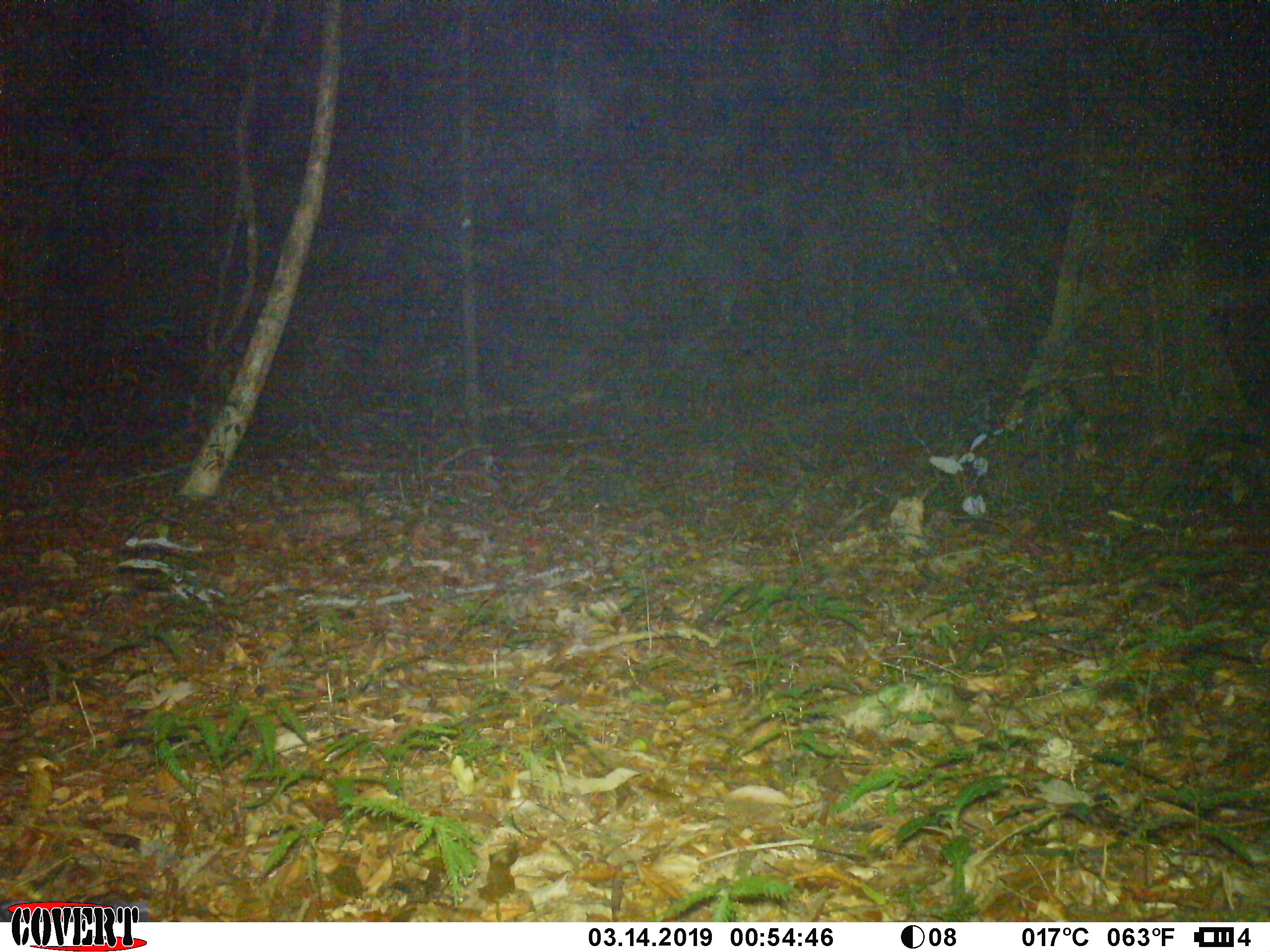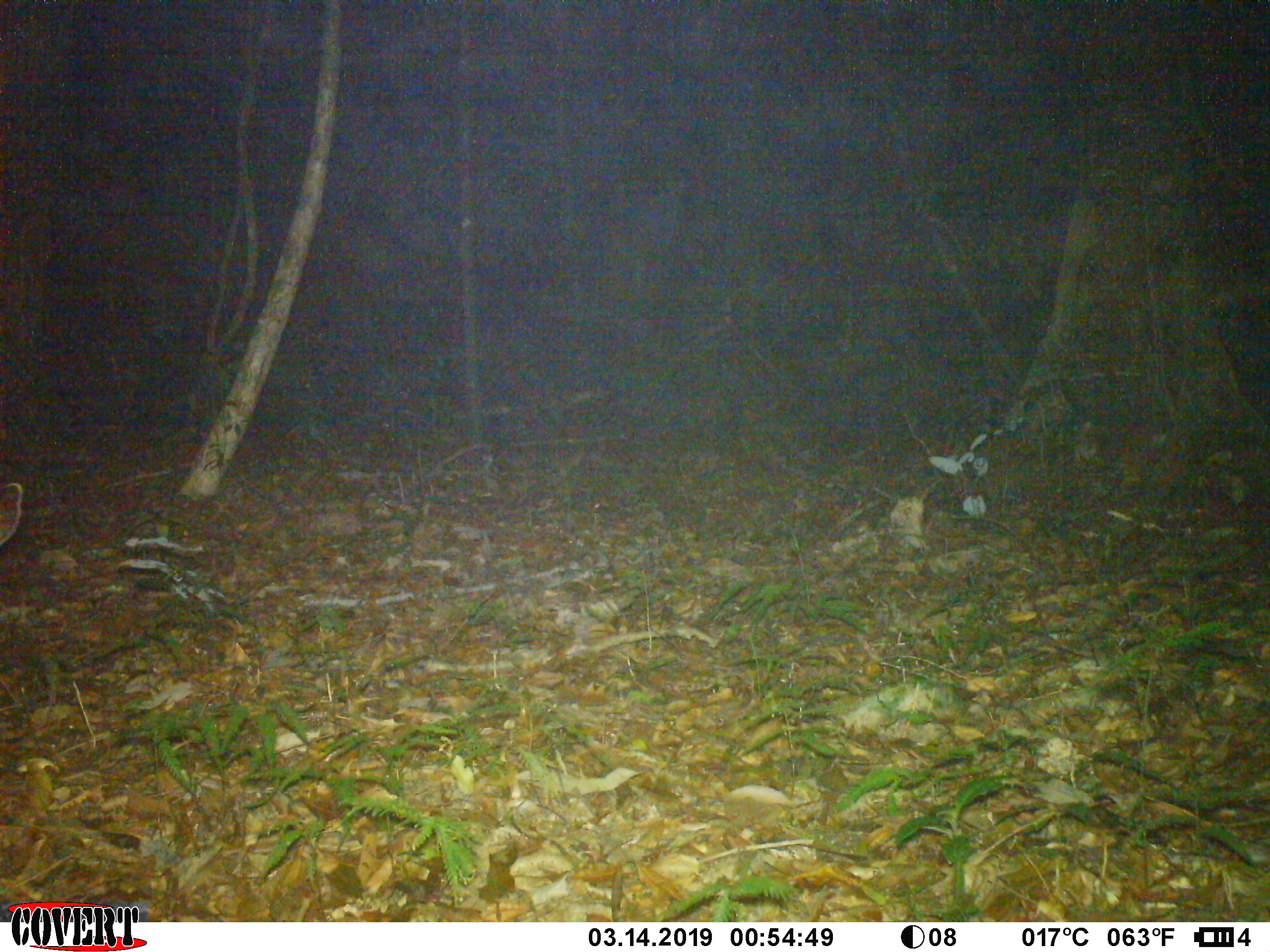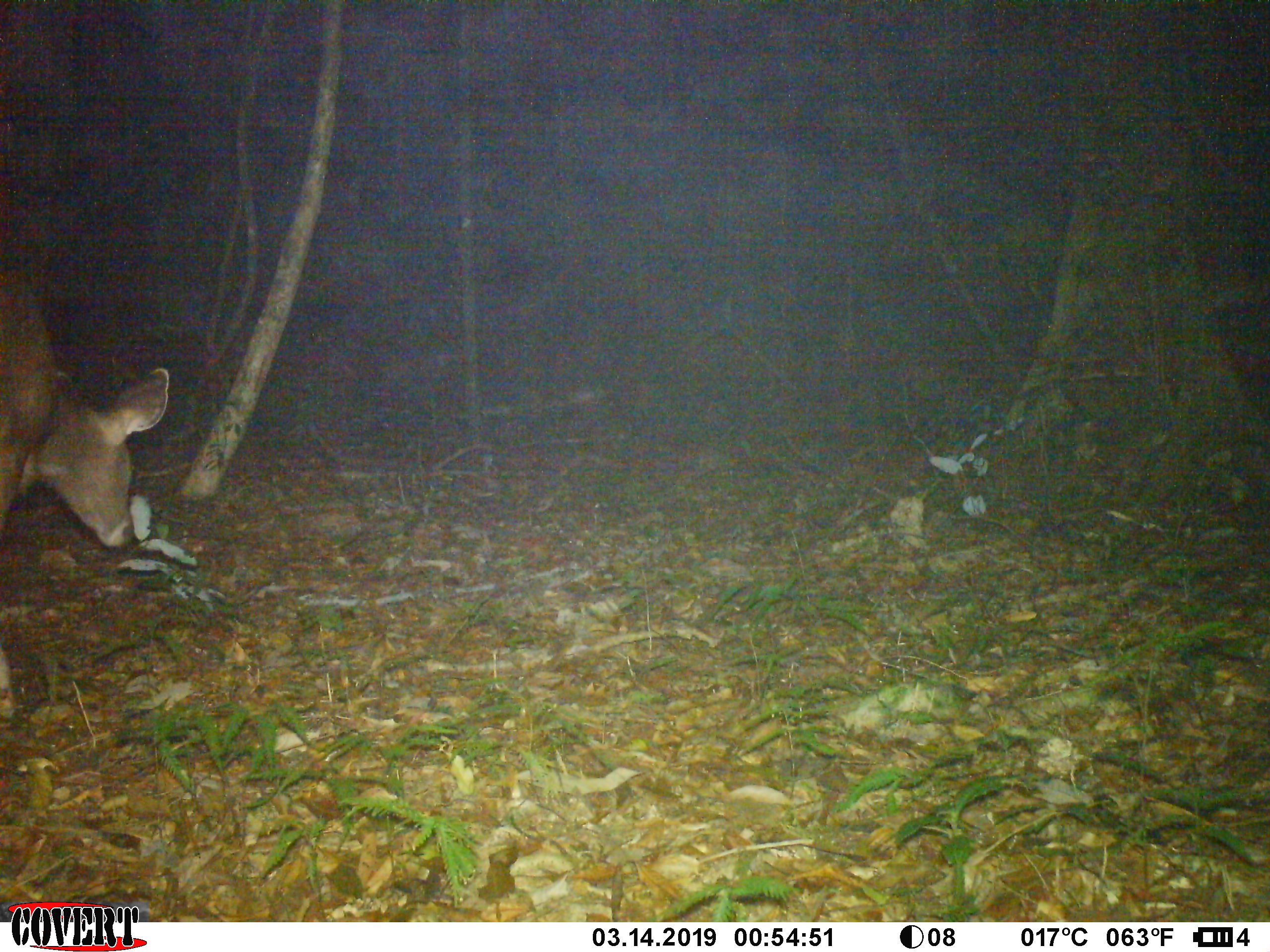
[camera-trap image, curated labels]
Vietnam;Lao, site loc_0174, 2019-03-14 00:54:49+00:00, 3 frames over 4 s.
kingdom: Animalia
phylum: Chordata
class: Mammalia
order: Artiodactyla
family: Cervidae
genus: Rusa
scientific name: Rusa unicolor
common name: sambar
Sambar (Rusa unicolor). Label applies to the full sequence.